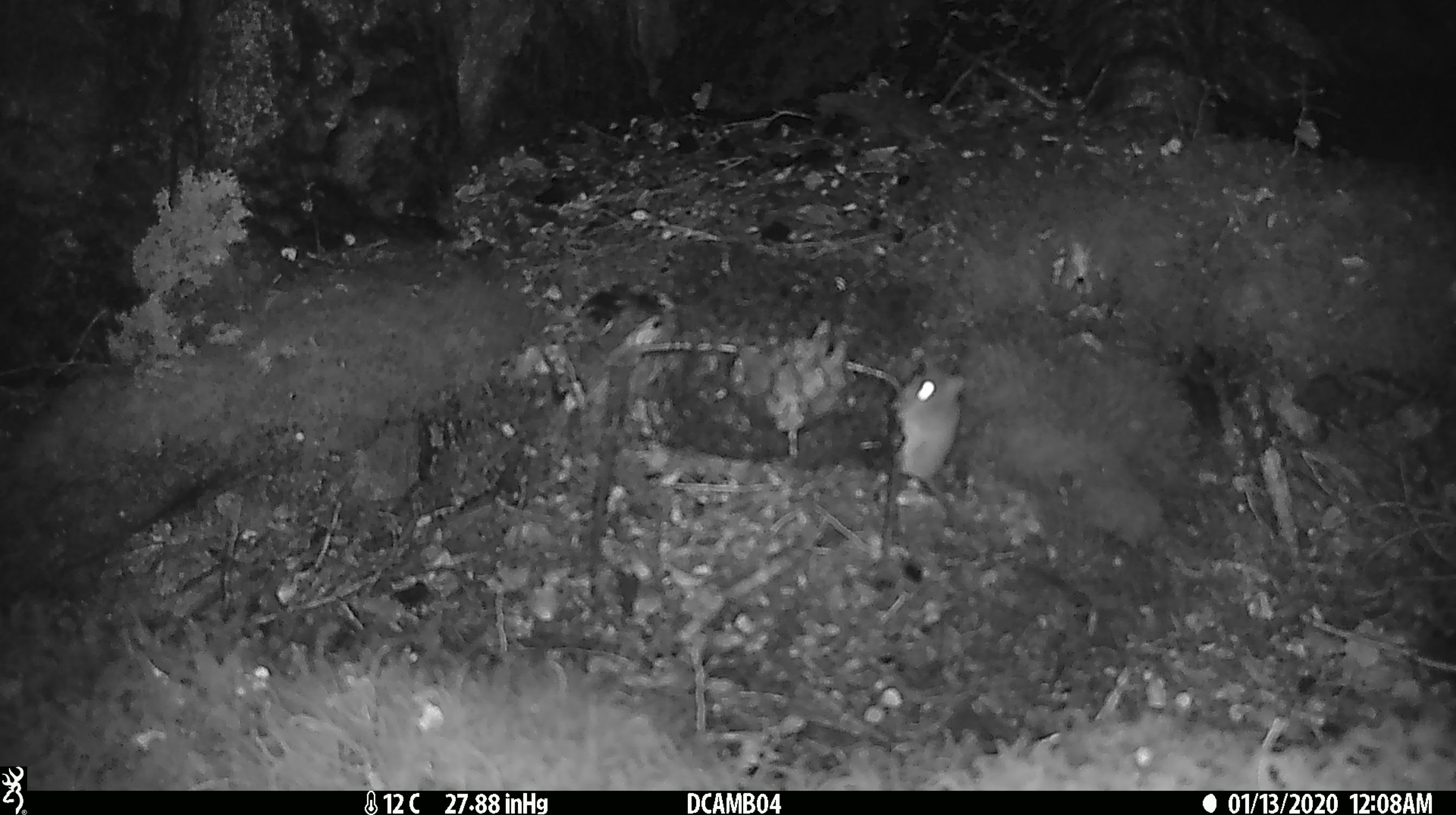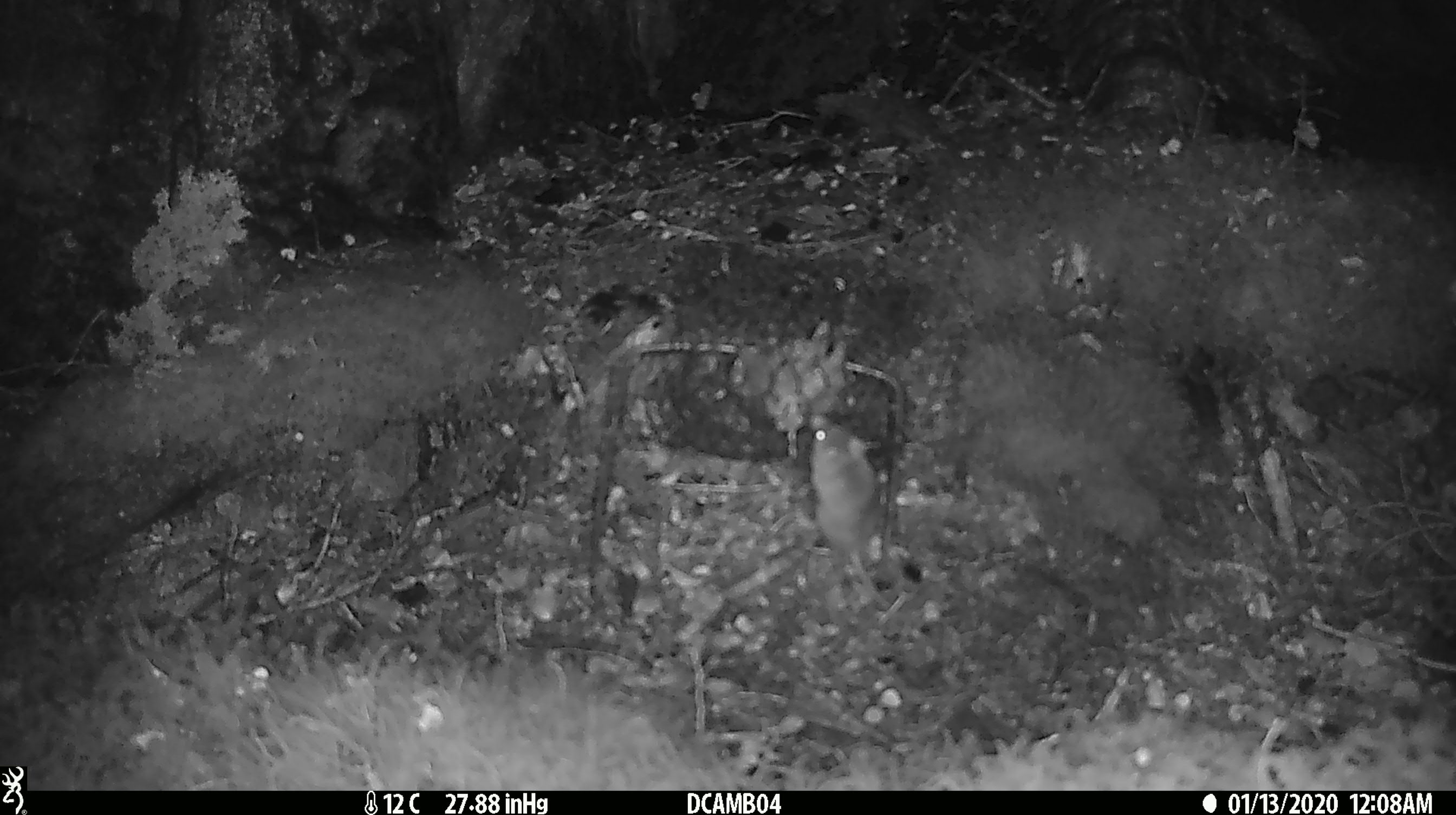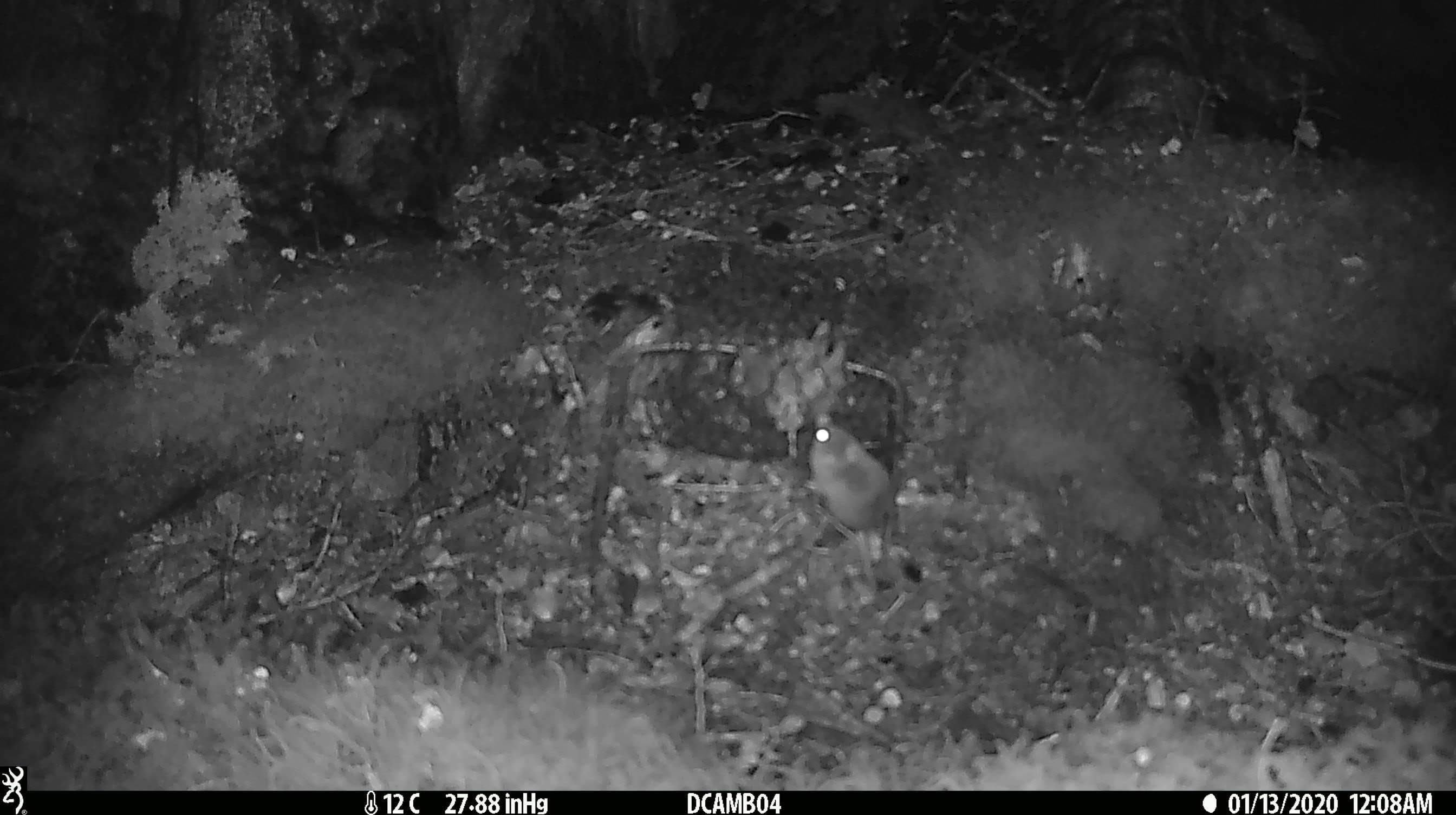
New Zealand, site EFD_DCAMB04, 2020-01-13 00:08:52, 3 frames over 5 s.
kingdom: Animalia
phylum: Chordata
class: Mammalia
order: Rodentia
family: Muridae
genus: Mus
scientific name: Mus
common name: mouse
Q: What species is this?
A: Mouse (Mus).